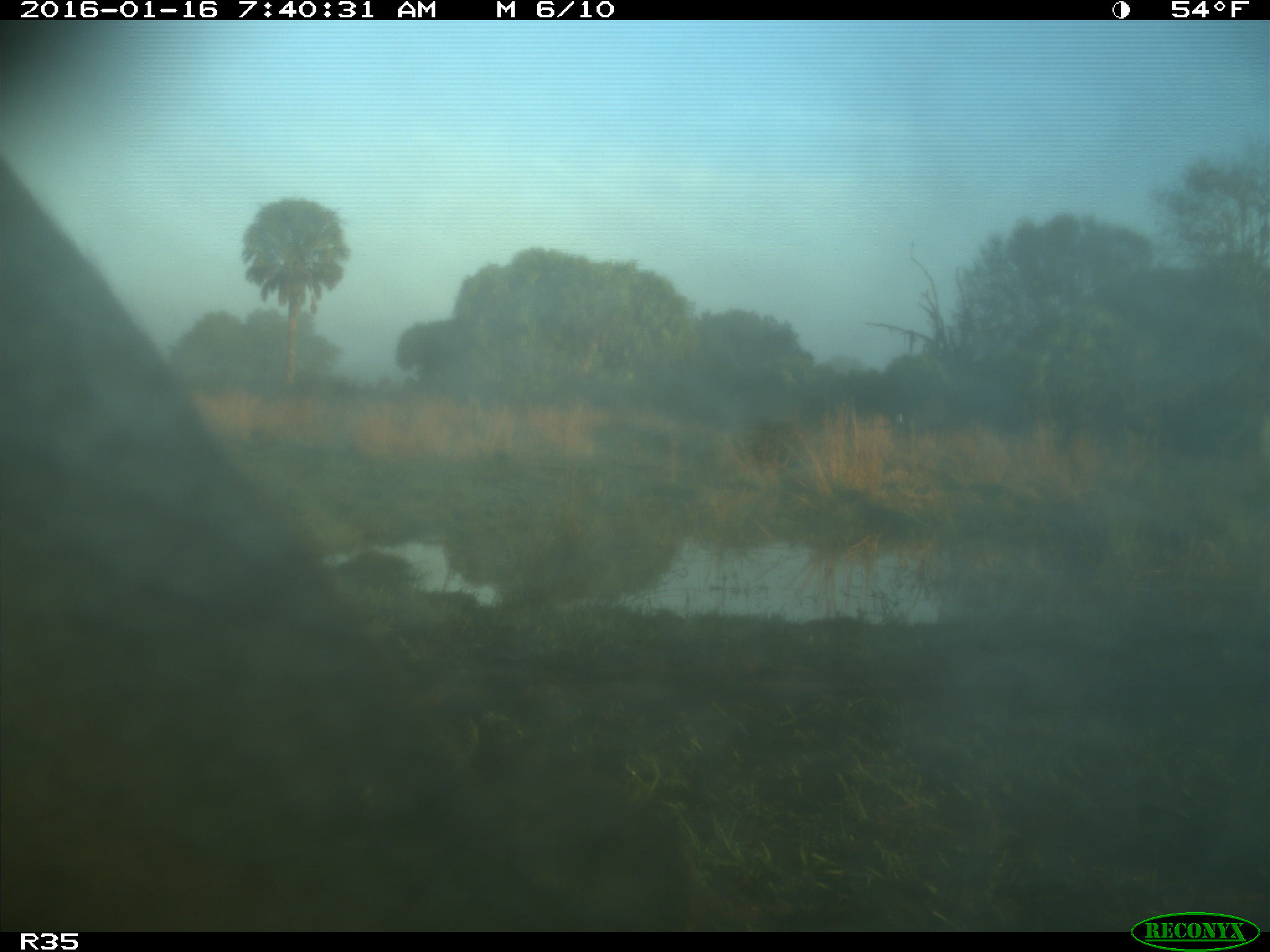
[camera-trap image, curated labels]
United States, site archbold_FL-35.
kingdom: Animalia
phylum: Chordata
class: Mammalia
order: Artiodactyla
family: Bovidae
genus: Bos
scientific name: Bos taurus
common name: domestic cow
Bos taurus (domestic cow).